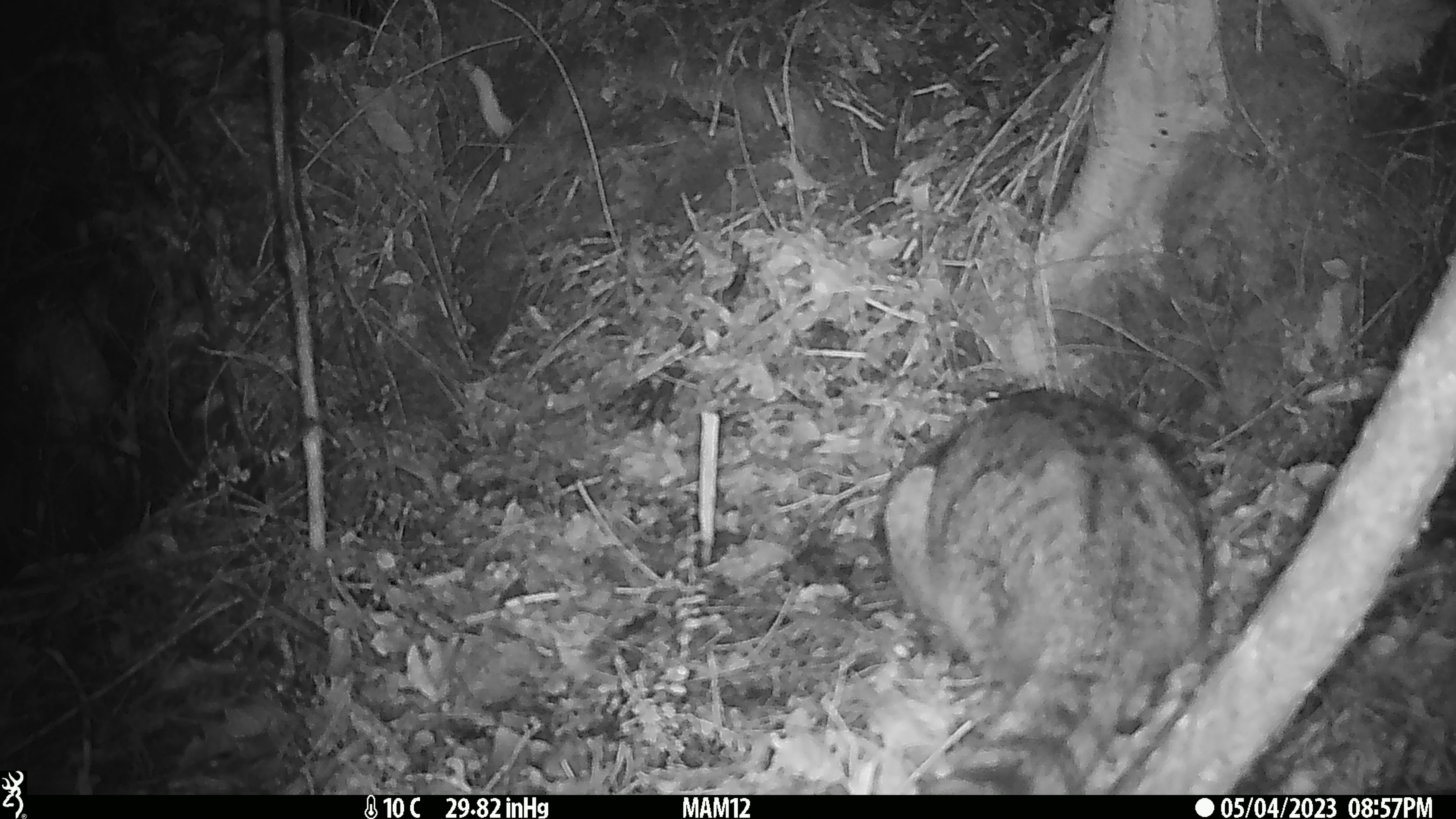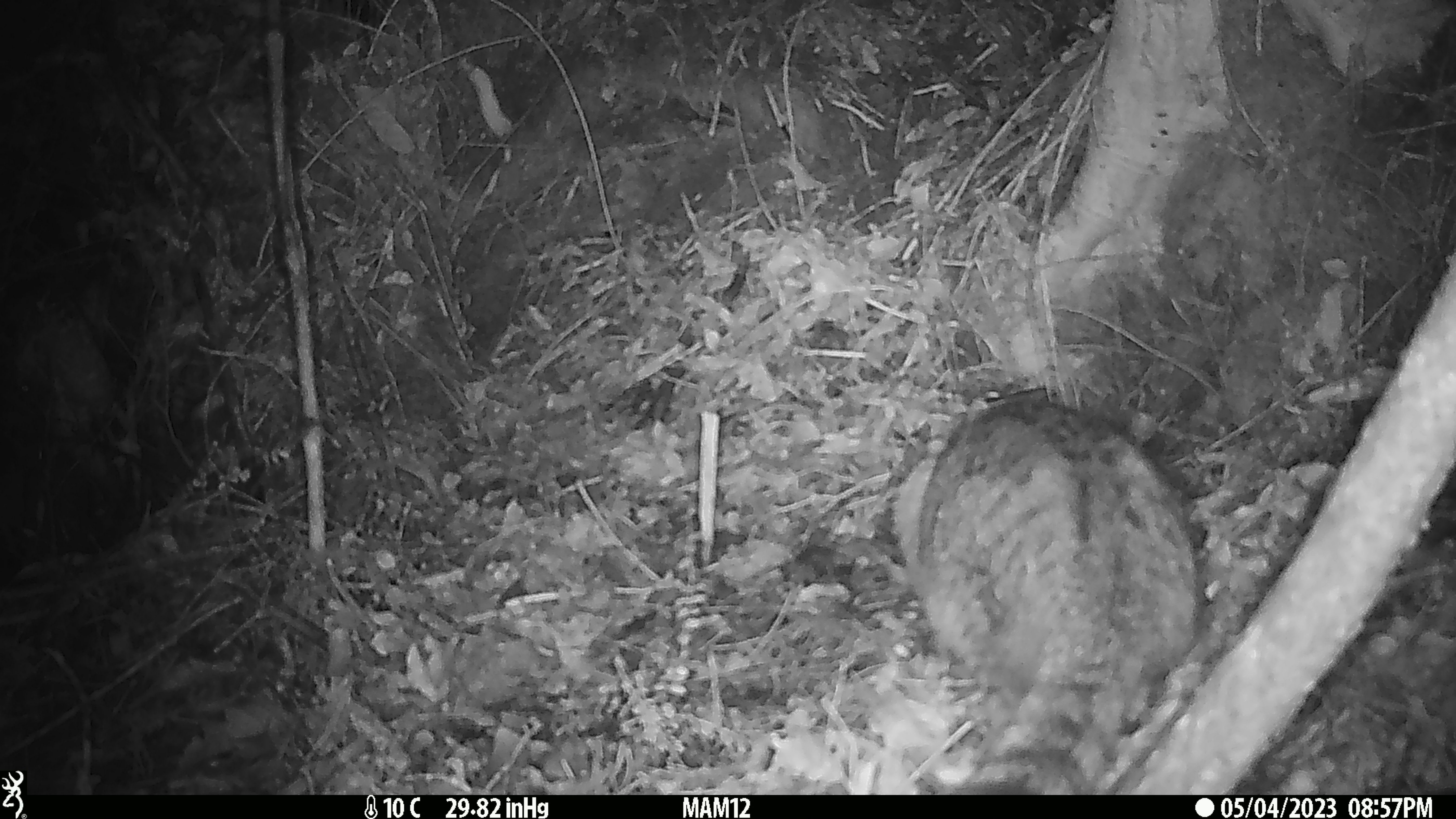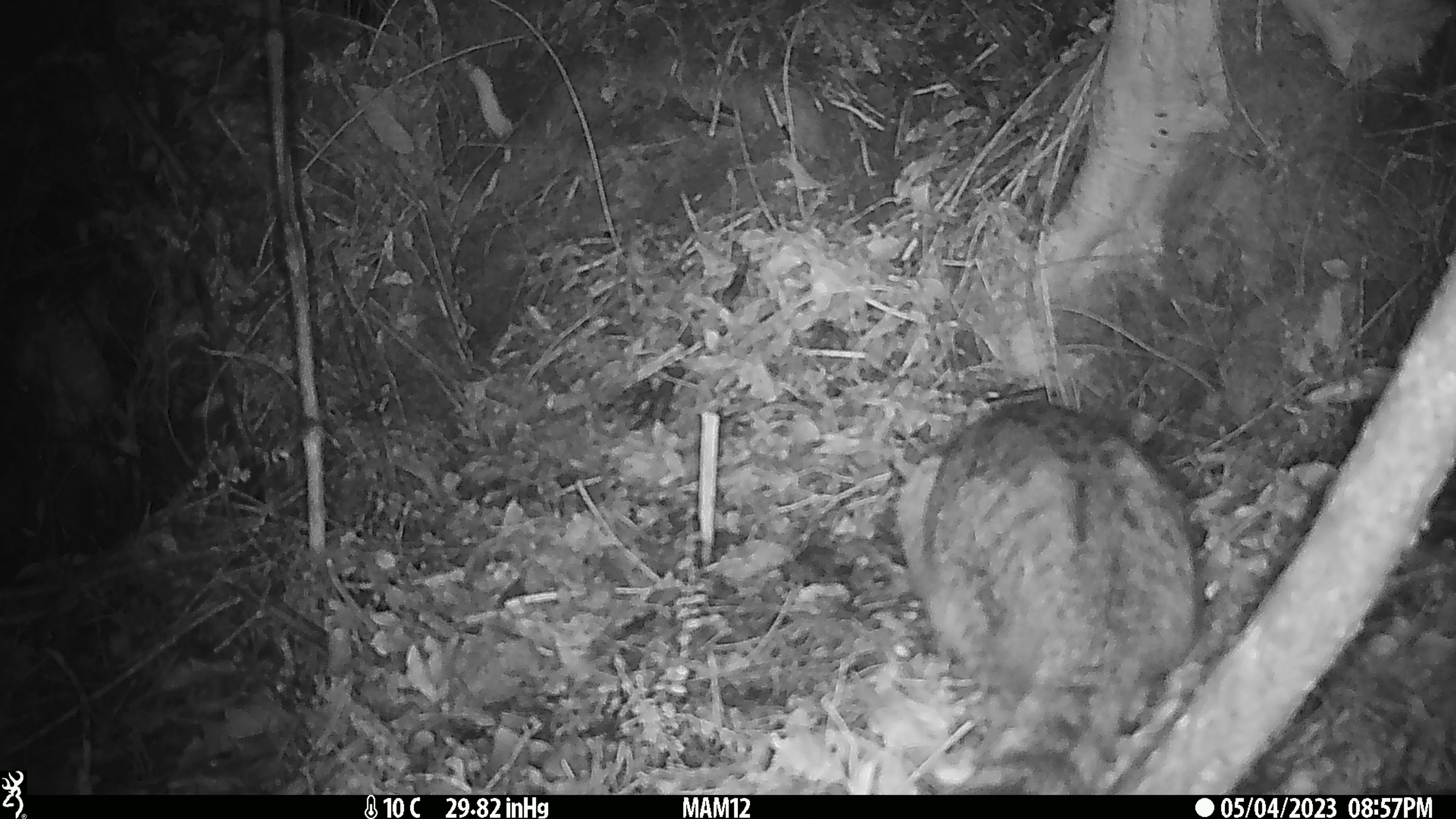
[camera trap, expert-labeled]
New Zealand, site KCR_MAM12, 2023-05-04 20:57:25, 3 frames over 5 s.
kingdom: Animalia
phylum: Chordata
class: Mammalia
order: Carnivora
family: Felidae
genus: Felis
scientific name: Felis catus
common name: domestic cat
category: cat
Cat (domestic cat) (Felis catus).